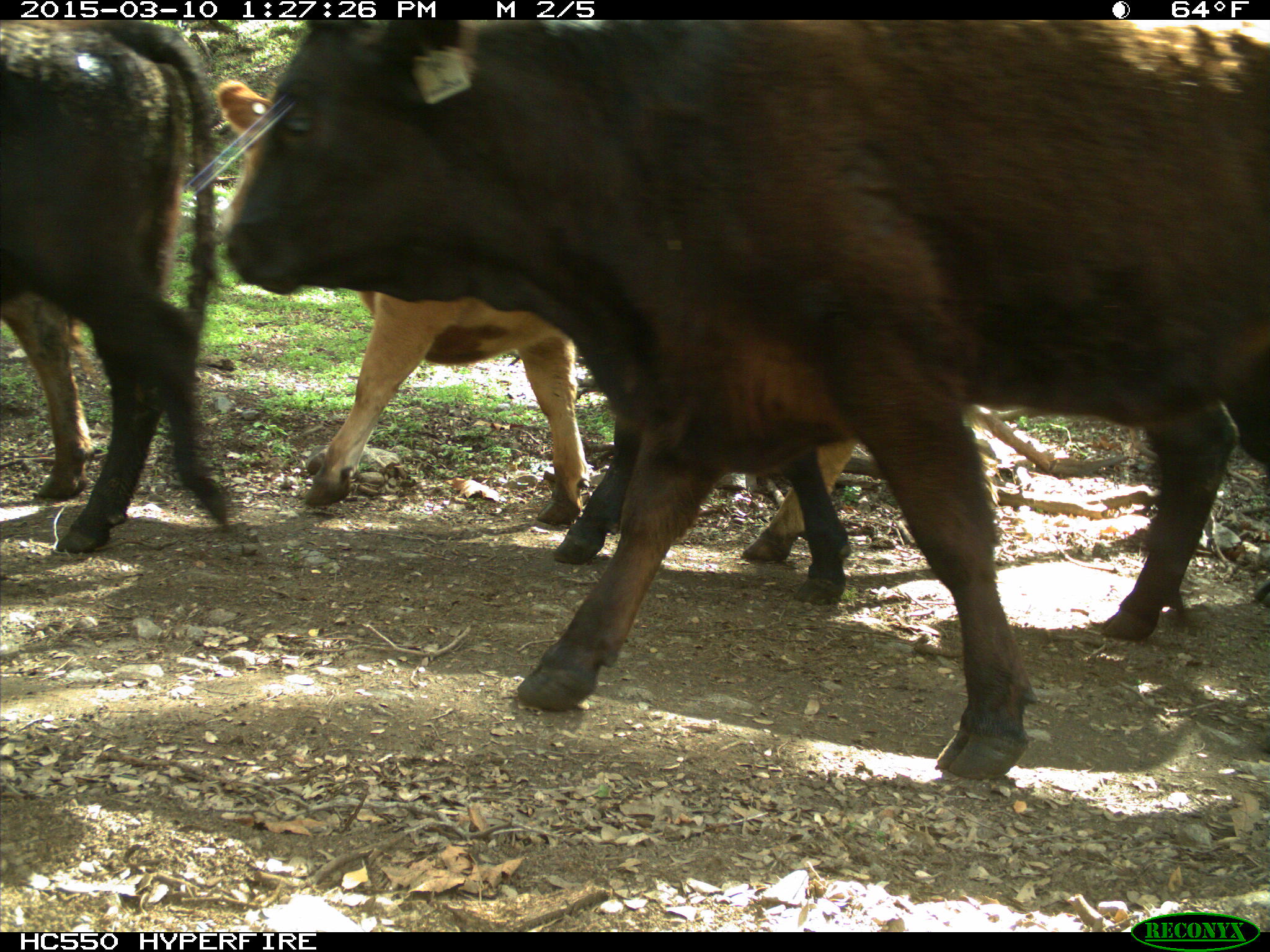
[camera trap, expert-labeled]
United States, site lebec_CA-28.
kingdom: Animalia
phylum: Chordata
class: Mammalia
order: Artiodactyla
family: Bovidae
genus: Bos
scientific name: Bos taurus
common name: domestic cow